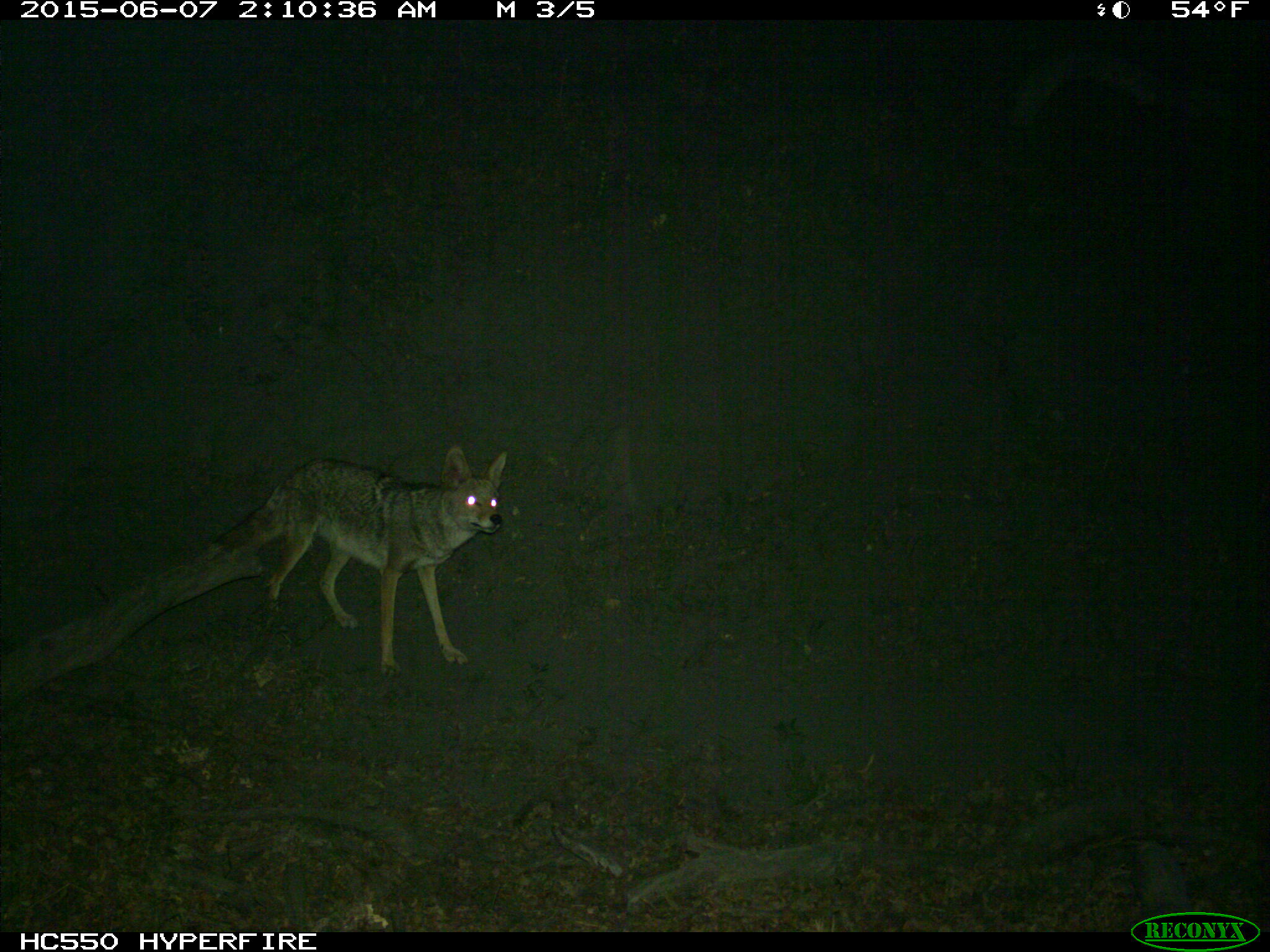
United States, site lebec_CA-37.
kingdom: Animalia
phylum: Chordata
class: Mammalia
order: Carnivora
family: Canidae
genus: Canis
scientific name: Canis latrans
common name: coyote